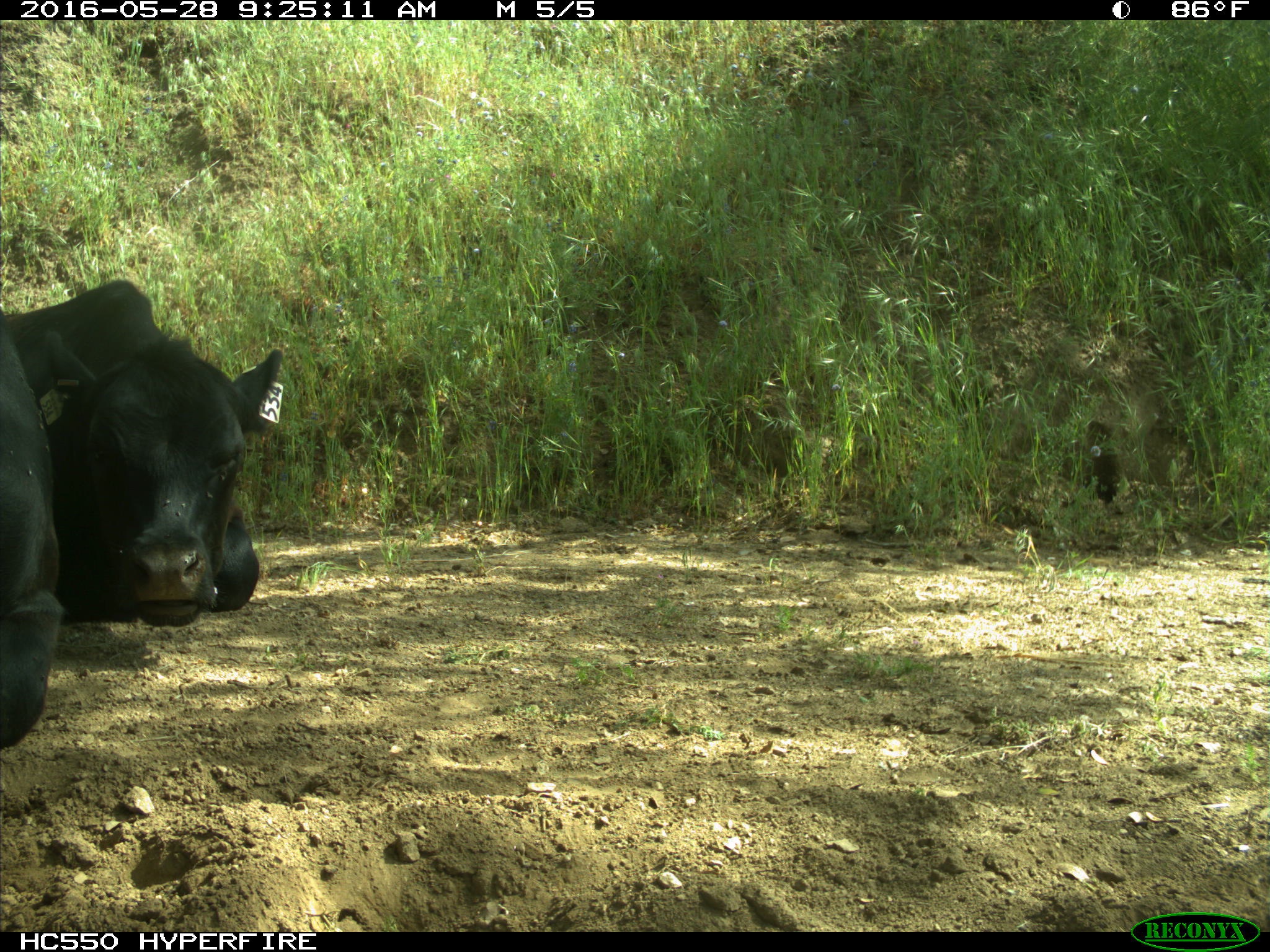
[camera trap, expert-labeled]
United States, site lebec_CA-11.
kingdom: Animalia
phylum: Chordata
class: Mammalia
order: Artiodactyla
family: Bovidae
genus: Bos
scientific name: Bos taurus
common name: domestic cow